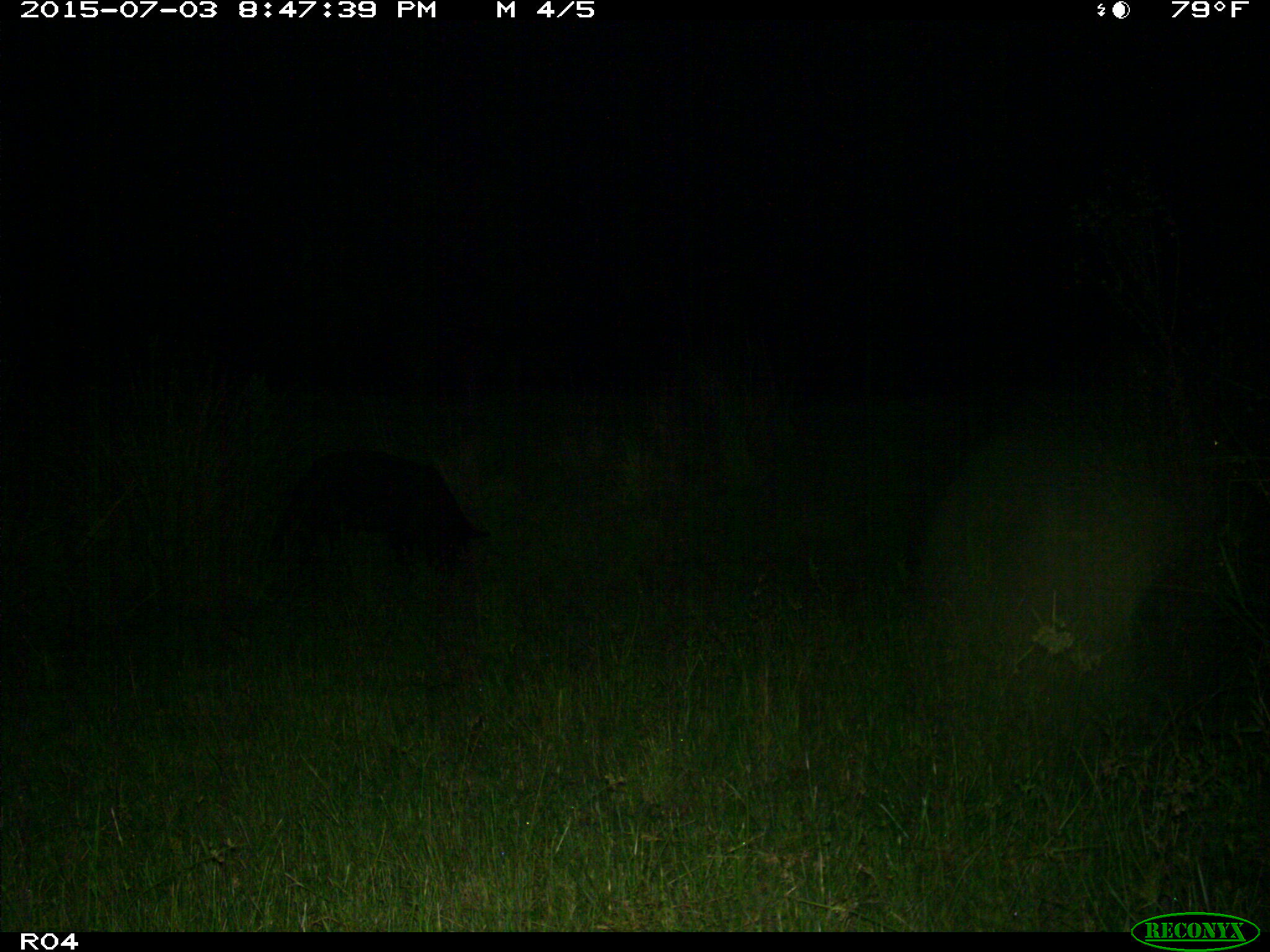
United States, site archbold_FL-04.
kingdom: Animalia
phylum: Chordata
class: Mammalia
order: Artiodactyla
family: Suidae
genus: Sus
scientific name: Sus scrofa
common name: wild boar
Sus scrofa (wild boar).